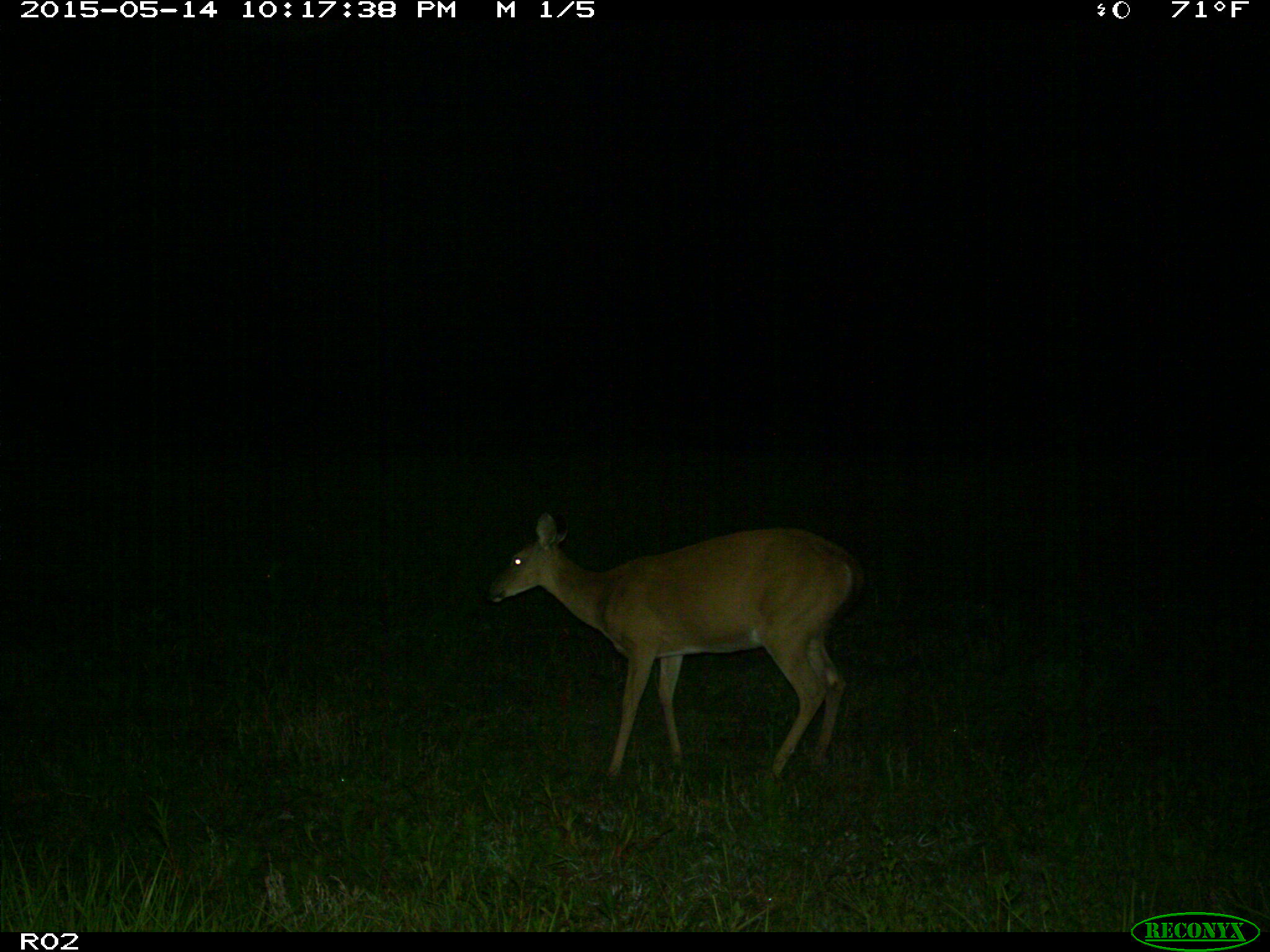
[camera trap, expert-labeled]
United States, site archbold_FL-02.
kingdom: Animalia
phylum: Chordata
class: Mammalia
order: Artiodactyla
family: Cervidae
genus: Odocoileus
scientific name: Odocoileus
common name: deer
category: unidentified deer